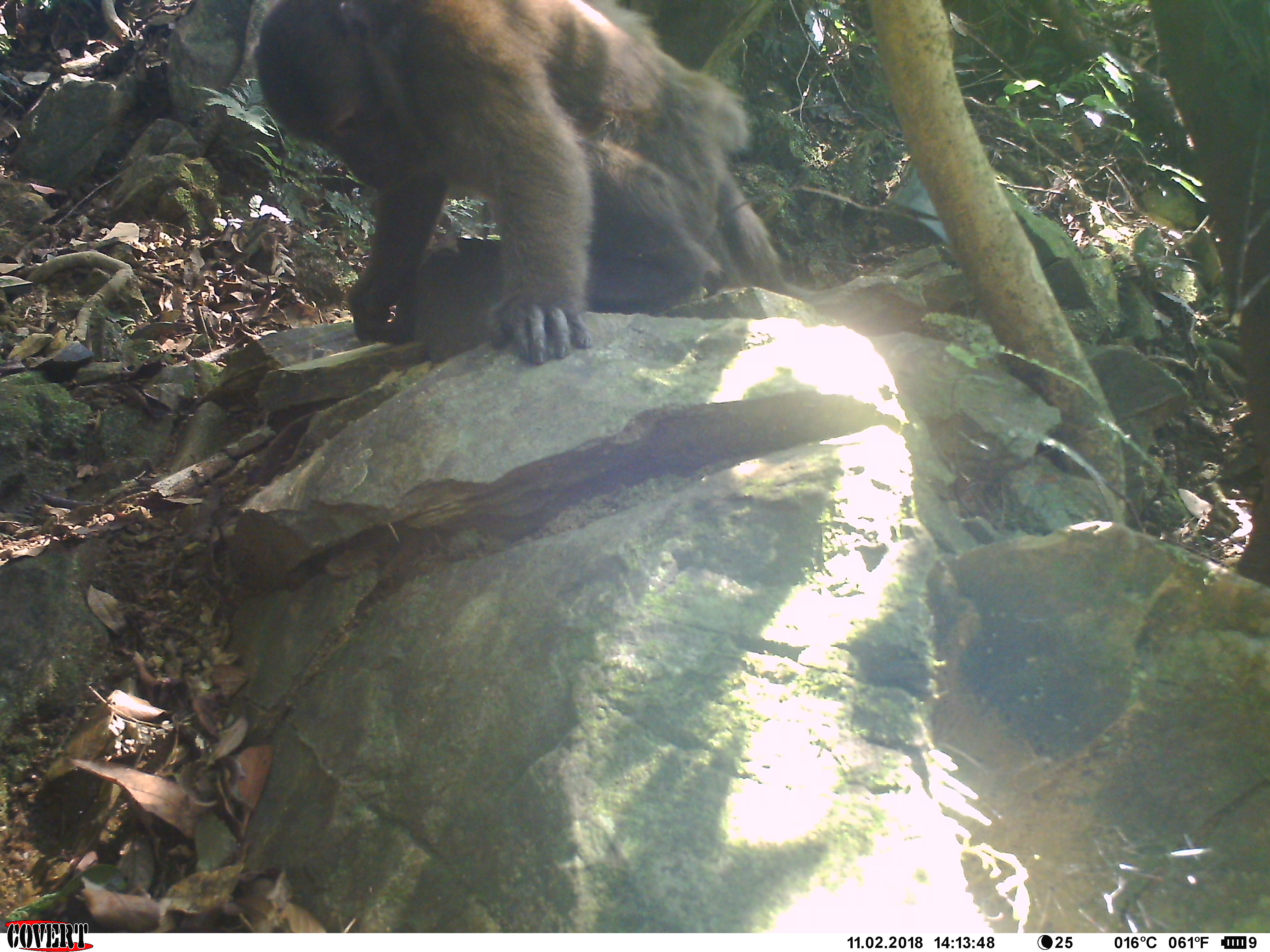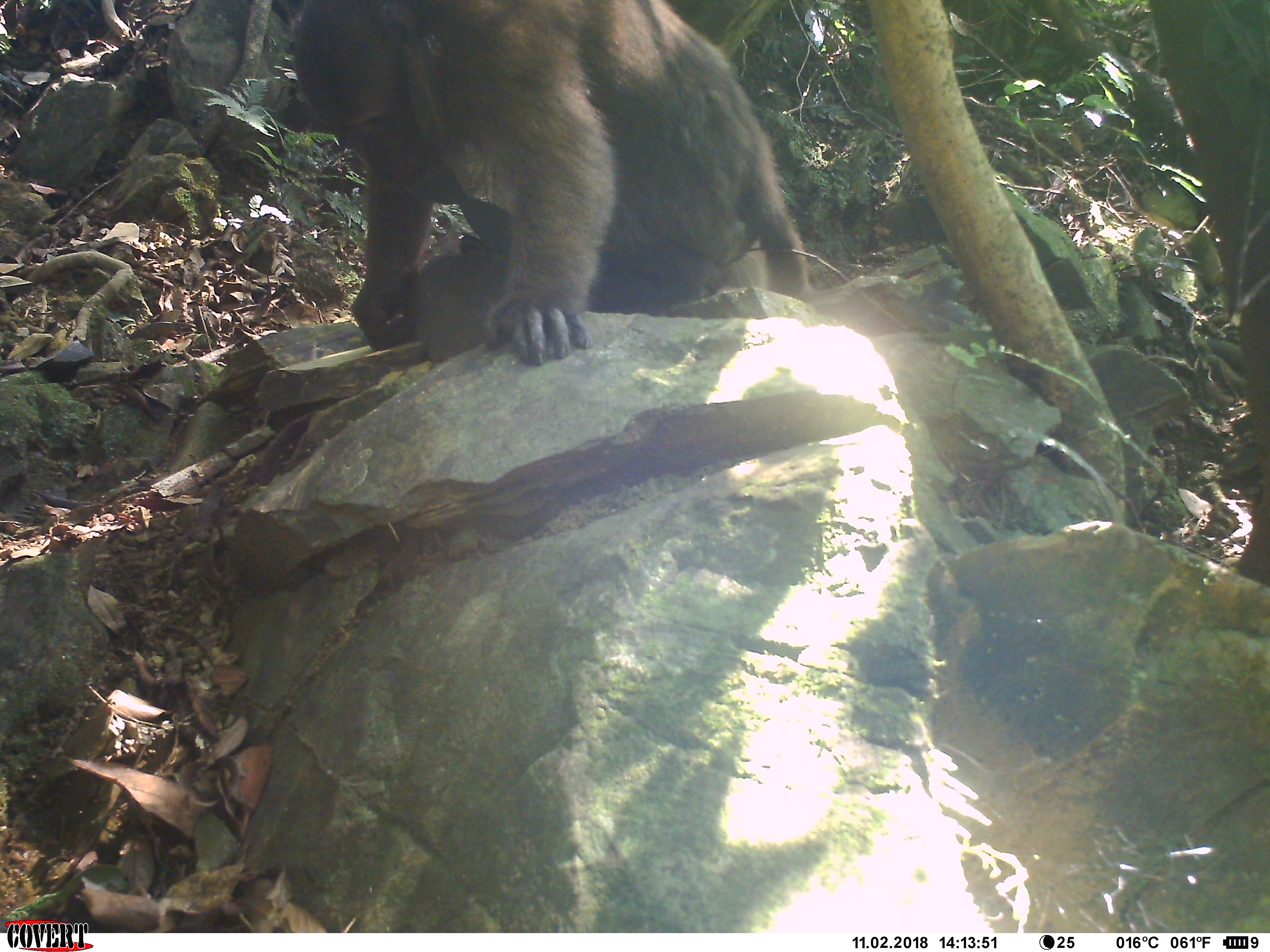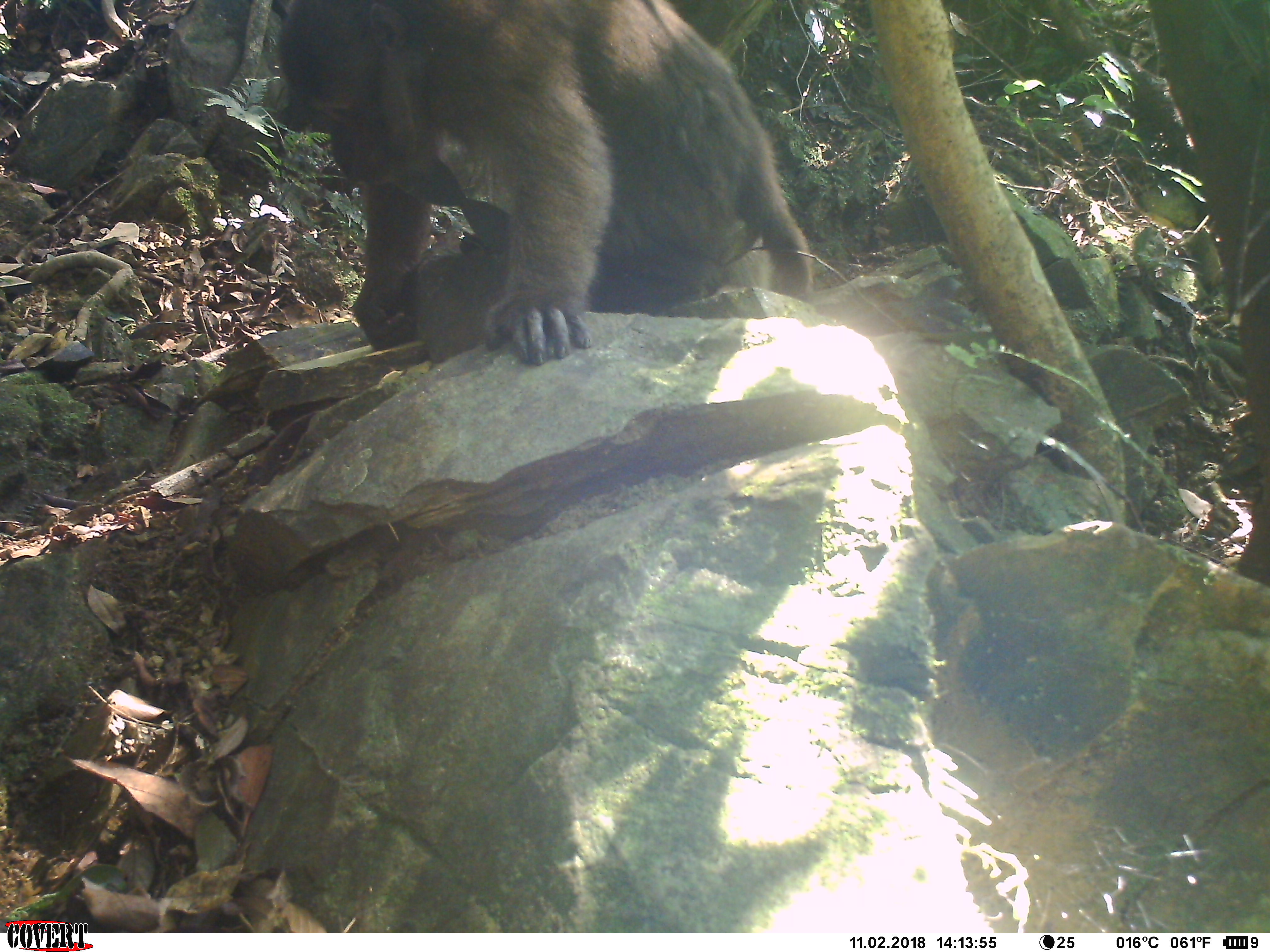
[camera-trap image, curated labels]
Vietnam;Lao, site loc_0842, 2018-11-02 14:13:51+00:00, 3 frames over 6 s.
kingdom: Animalia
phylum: Chordata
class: Mammalia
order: Primates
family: Cercopithecidae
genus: Macaca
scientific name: Macaca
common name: macaque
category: macaque not stump tailed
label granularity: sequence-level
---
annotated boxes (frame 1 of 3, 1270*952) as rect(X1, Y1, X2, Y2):
macaque not stump tailed: rect(248, 0, 793, 364)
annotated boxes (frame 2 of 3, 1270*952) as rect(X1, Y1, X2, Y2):
macaque not stump tailed: rect(289, 0, 810, 364)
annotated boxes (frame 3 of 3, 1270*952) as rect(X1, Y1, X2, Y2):
macaque not stump tailed: rect(279, 0, 810, 364)